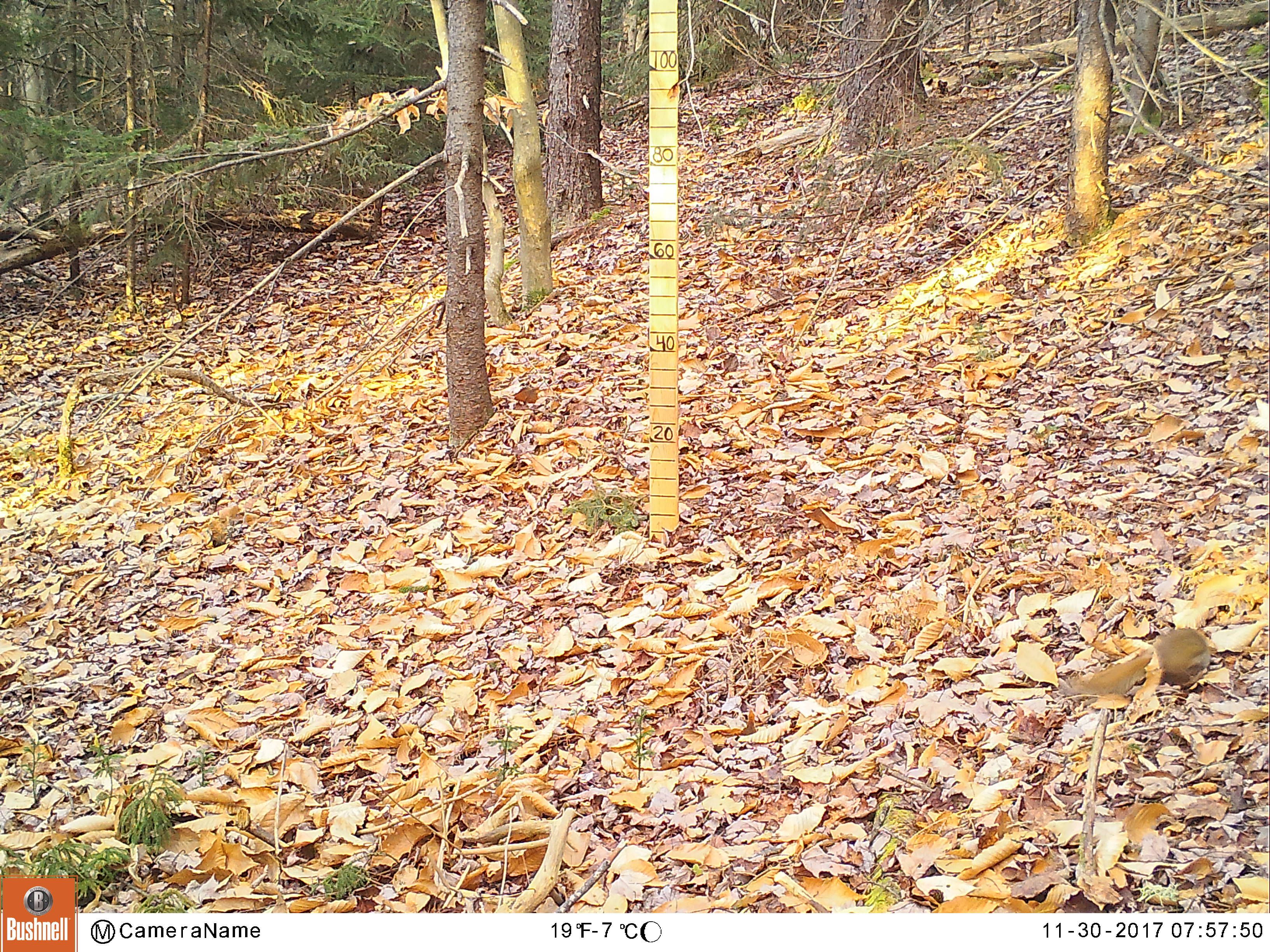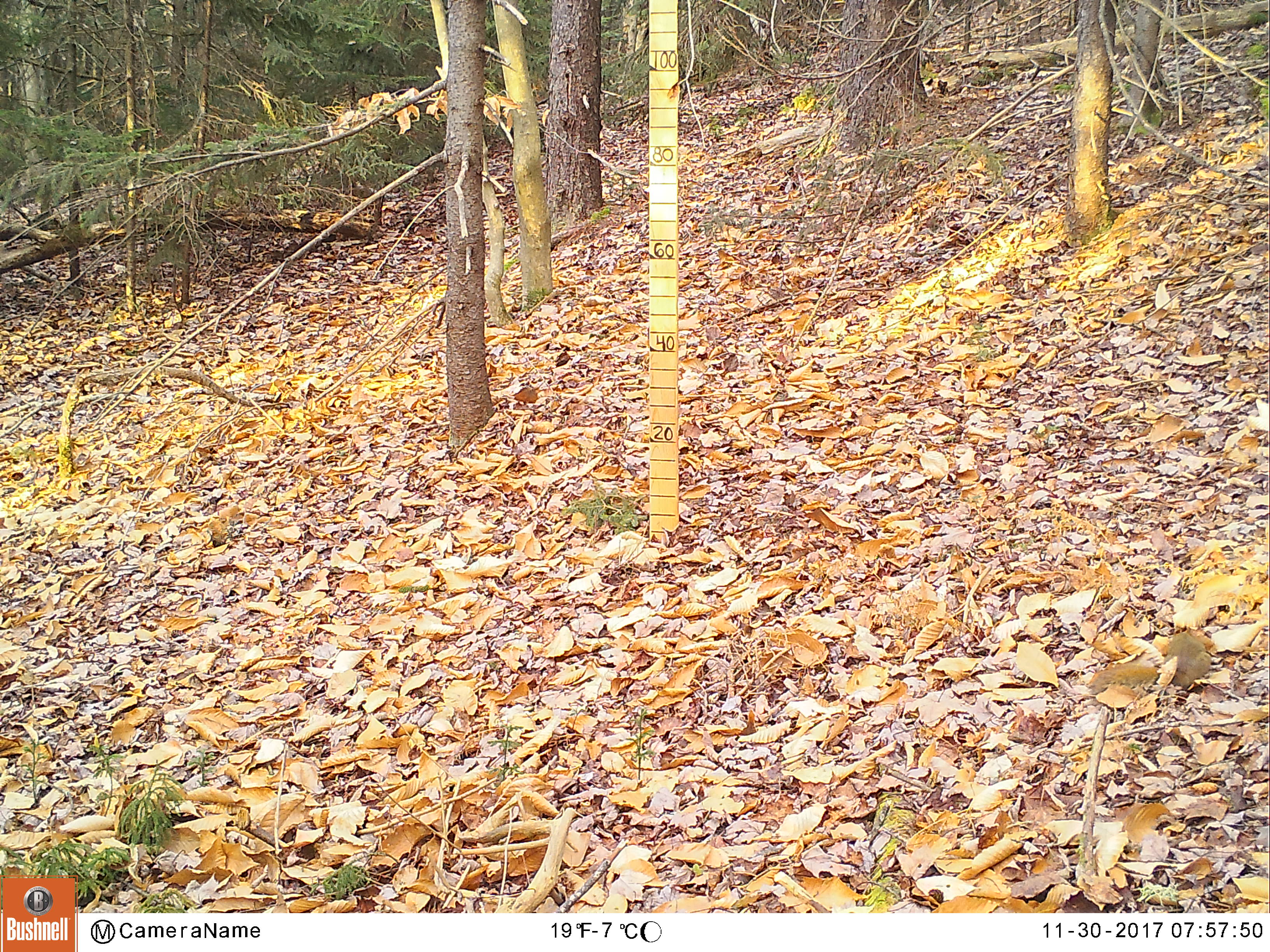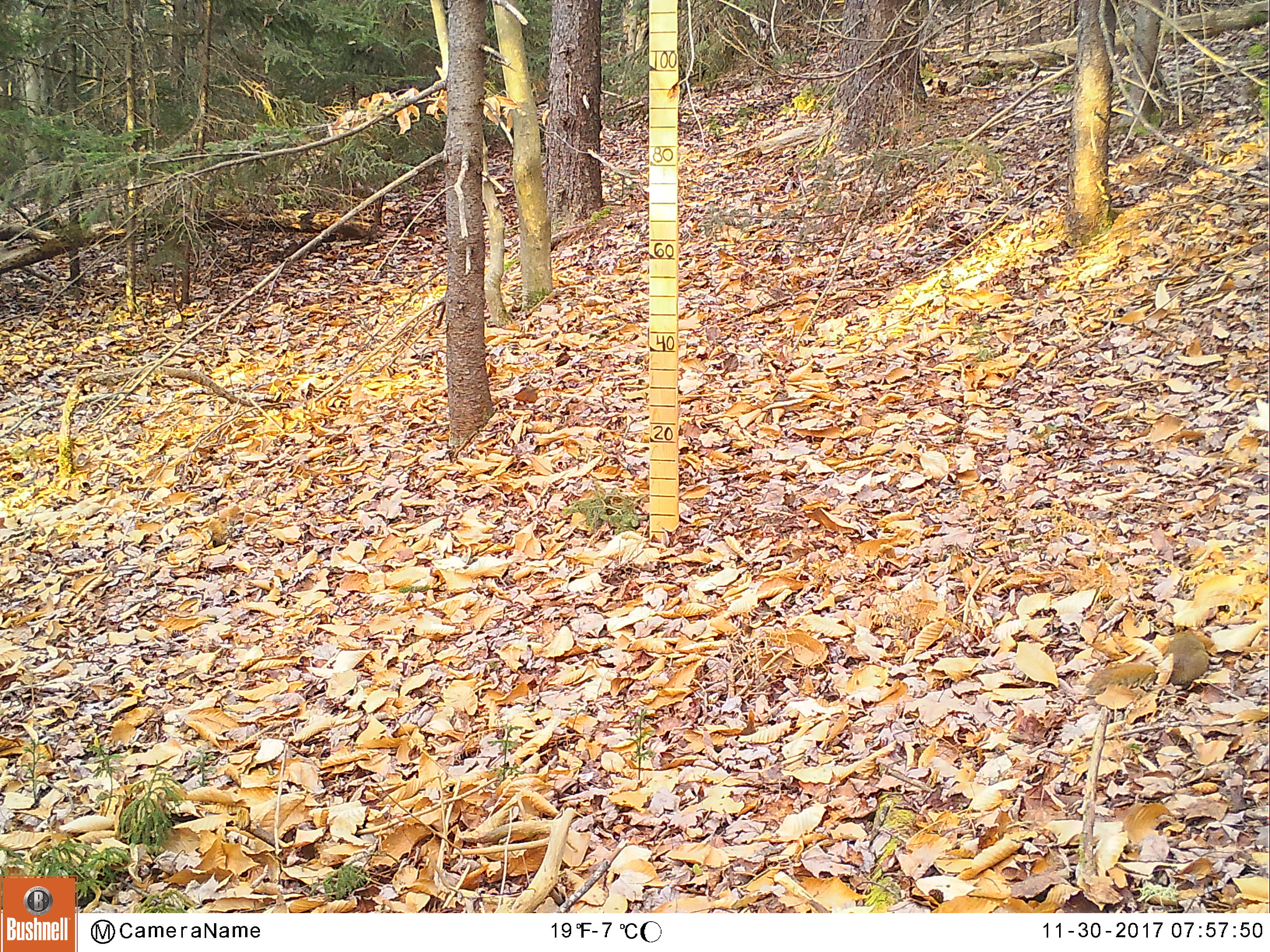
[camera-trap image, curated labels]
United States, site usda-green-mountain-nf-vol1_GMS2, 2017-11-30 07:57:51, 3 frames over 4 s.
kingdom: Animalia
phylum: Chordata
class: Mammalia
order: Rodentia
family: Sciuridae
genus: Tamiasciurus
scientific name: Tamiasciurus hudsonicus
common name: red squirrel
Red squirrel (Tamiasciurus hudsonicus).